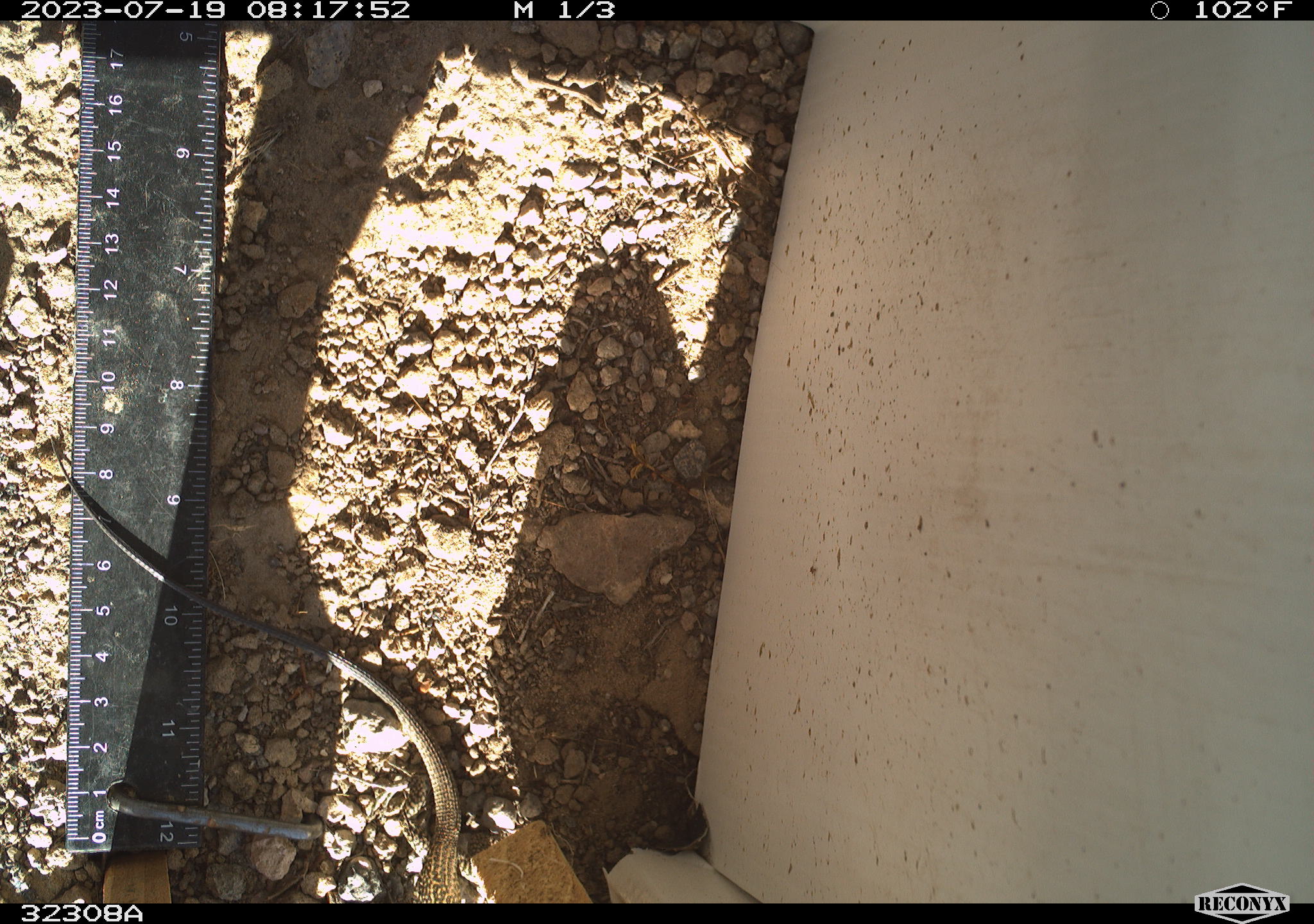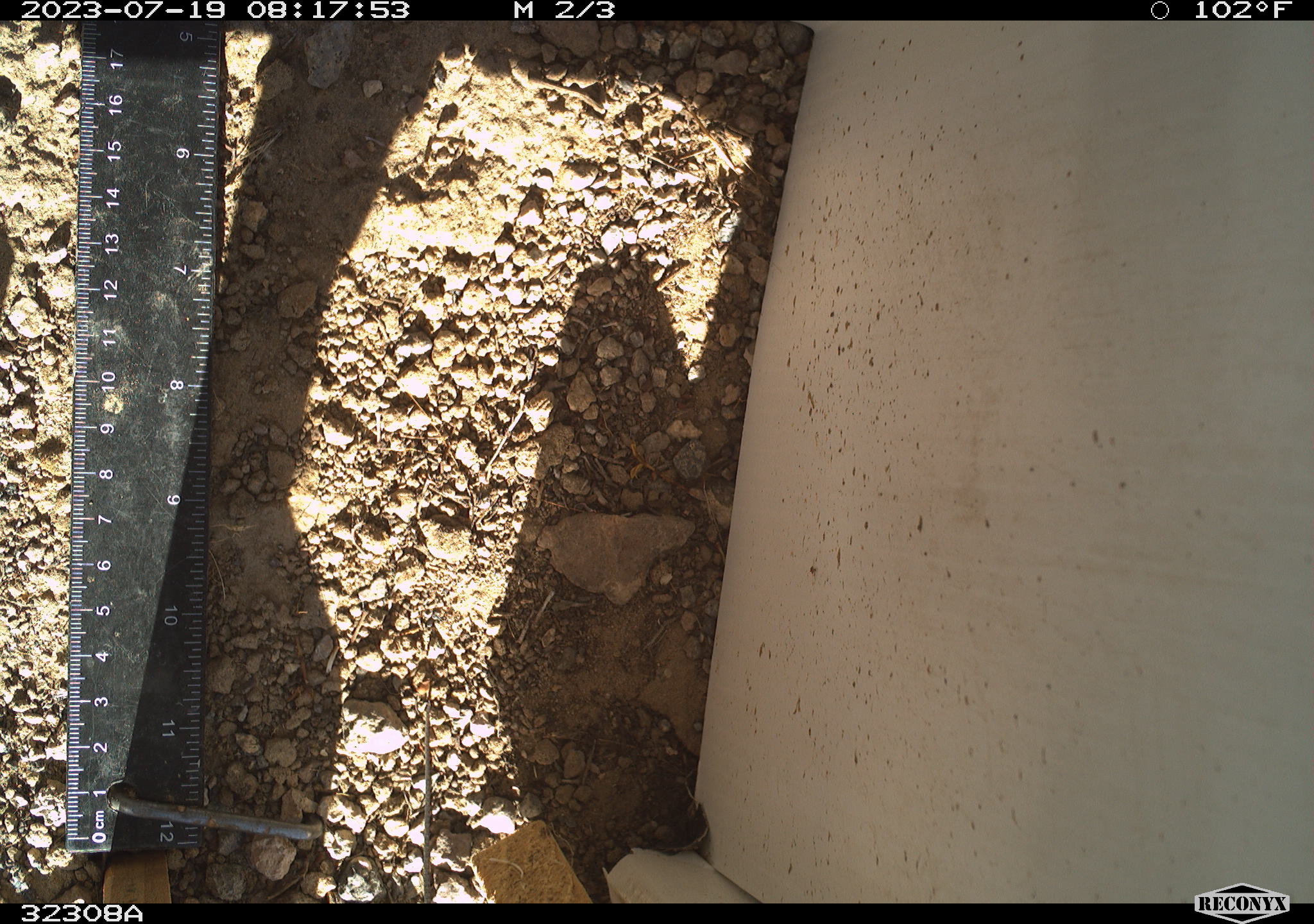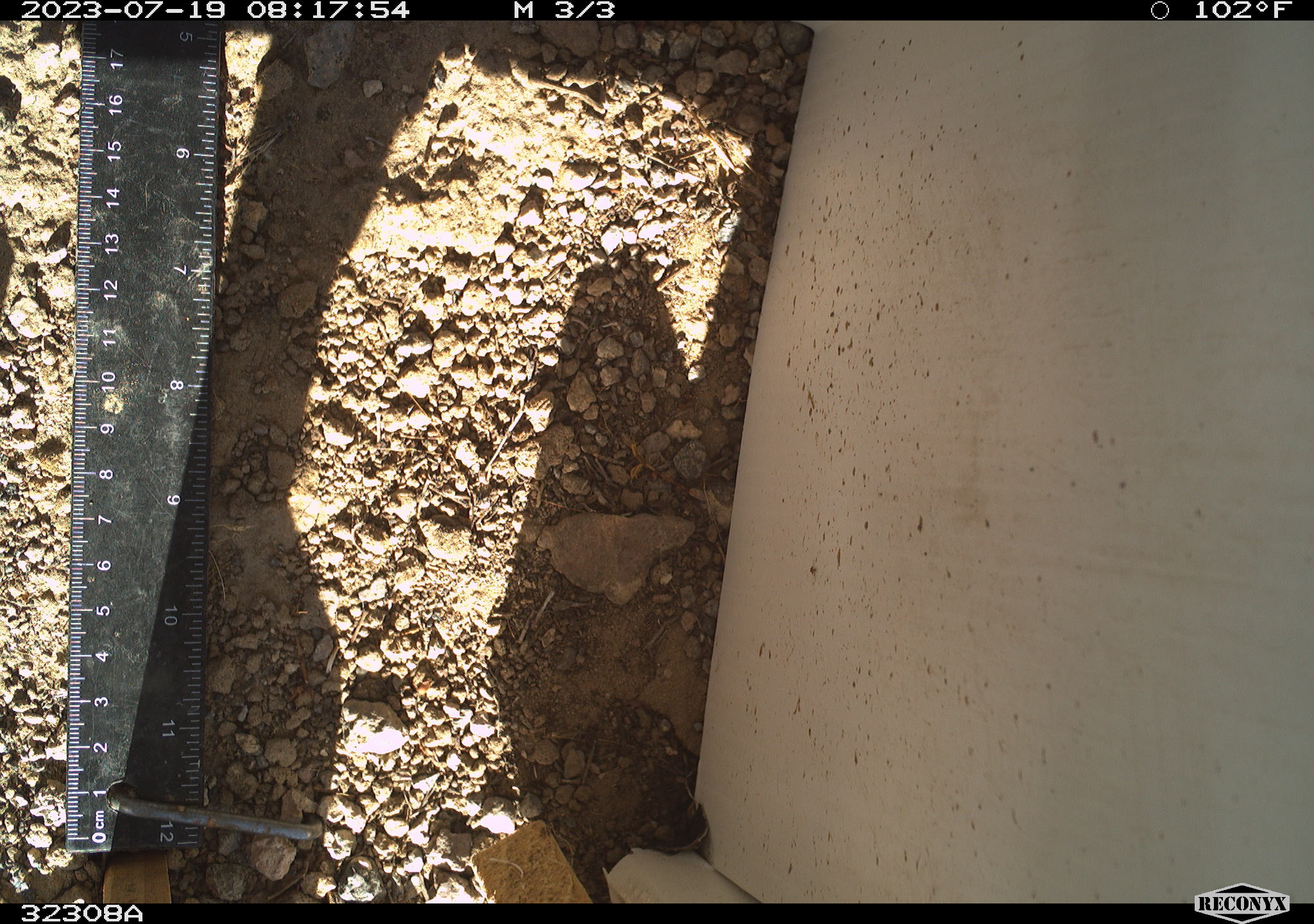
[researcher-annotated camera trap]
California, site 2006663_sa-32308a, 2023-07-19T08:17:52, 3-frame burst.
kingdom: Animalia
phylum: Chordata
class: Reptilia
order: Squamata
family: Teiidae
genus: Aspidoscelis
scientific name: Aspidoscelis tigris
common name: western whiptail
Western whiptail (Aspidoscelis tigris).